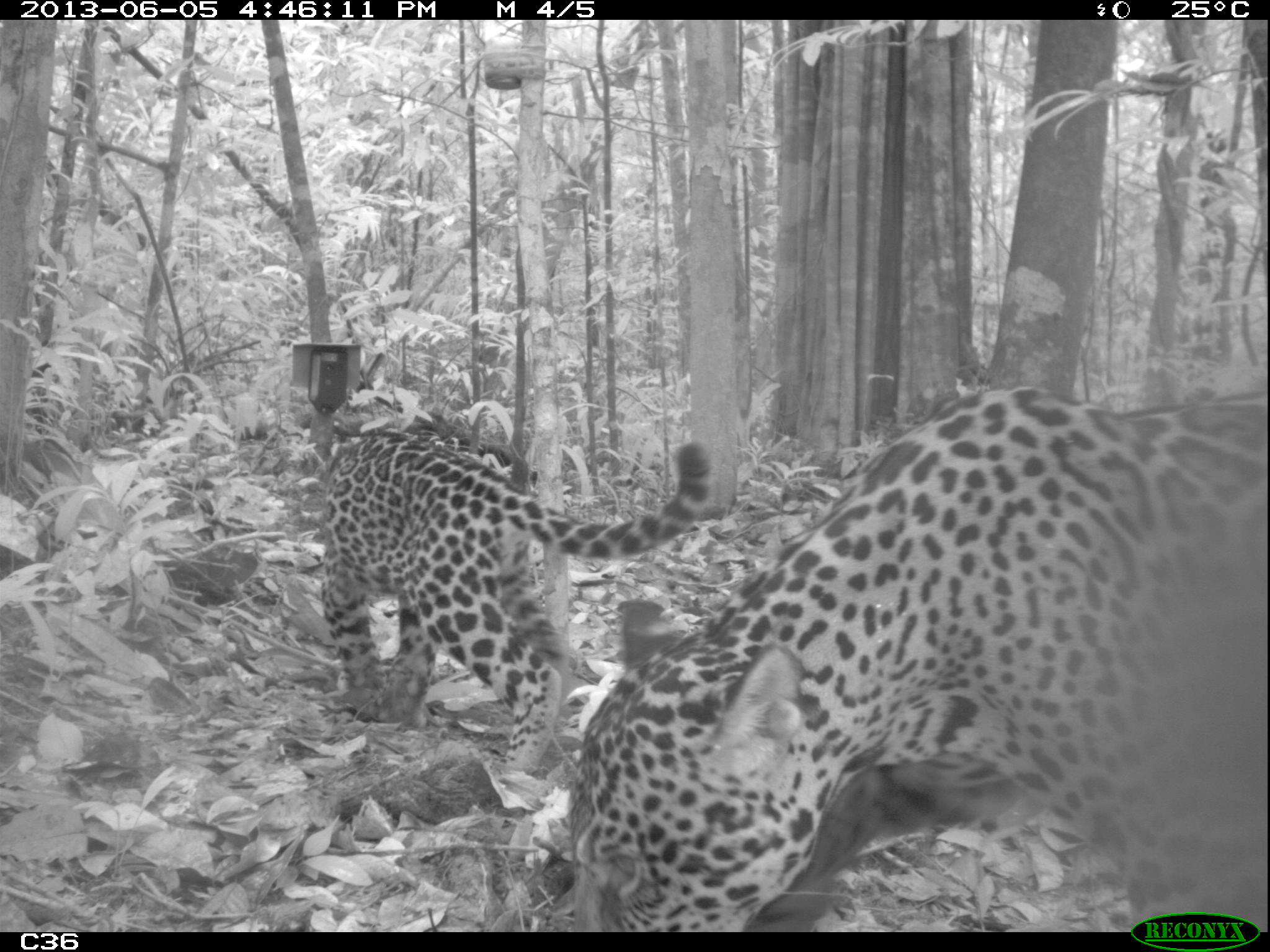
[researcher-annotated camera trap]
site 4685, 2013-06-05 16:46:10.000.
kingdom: Animalia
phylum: Chordata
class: Mammalia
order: Carnivora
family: Felidae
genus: Panthera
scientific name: Panthera onca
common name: jaguar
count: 2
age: adult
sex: female